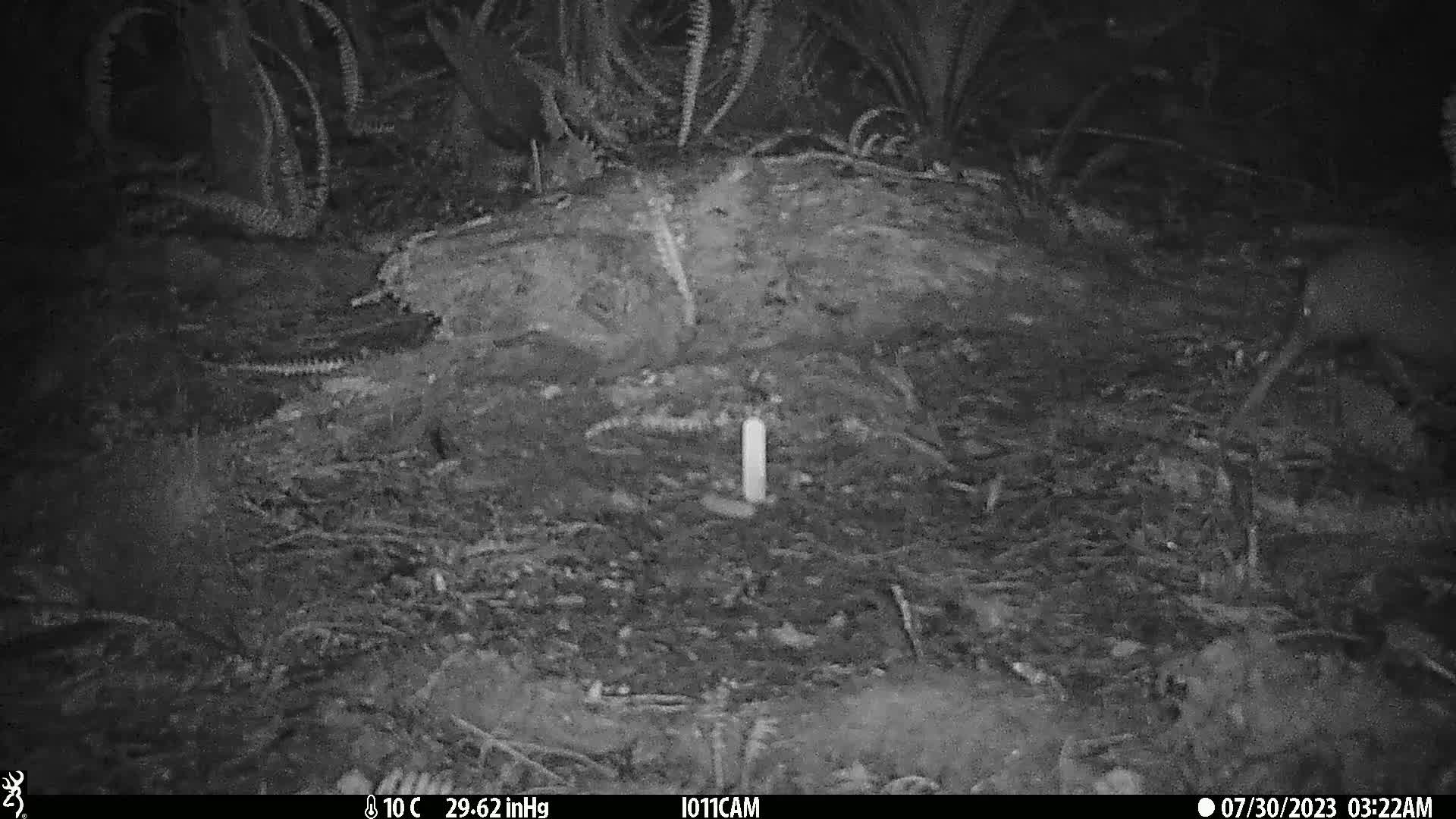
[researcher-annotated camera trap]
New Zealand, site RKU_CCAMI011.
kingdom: Animalia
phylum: Chordata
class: Aves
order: Apterygiformes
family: Apterygidae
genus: Apteryx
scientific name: Apteryx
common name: kiwi